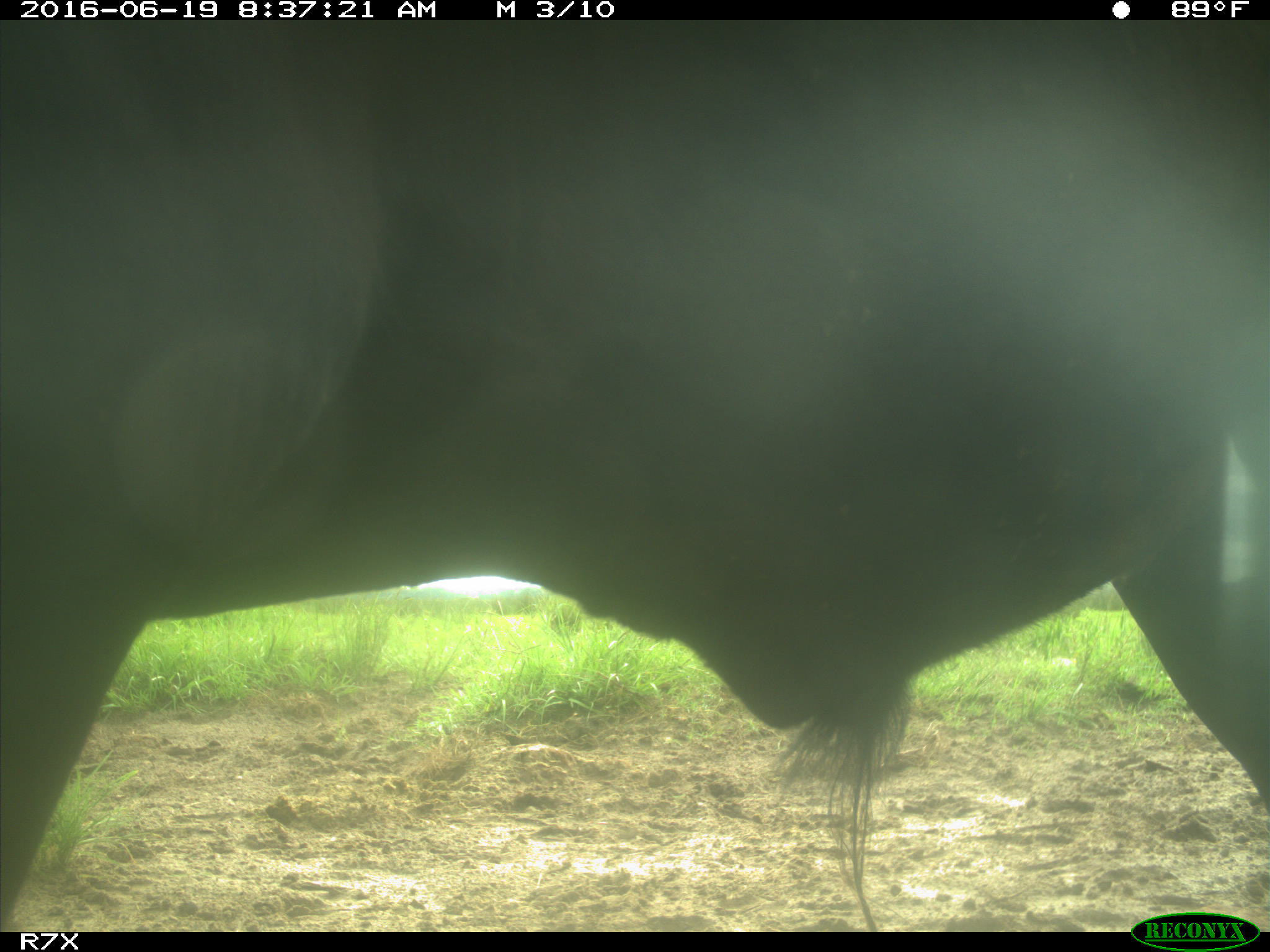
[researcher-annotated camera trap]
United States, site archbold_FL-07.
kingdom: Animalia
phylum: Chordata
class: Mammalia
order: Artiodactyla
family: Bovidae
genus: Bos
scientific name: Bos taurus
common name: domestic cow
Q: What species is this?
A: Bos taurus (domestic cow).